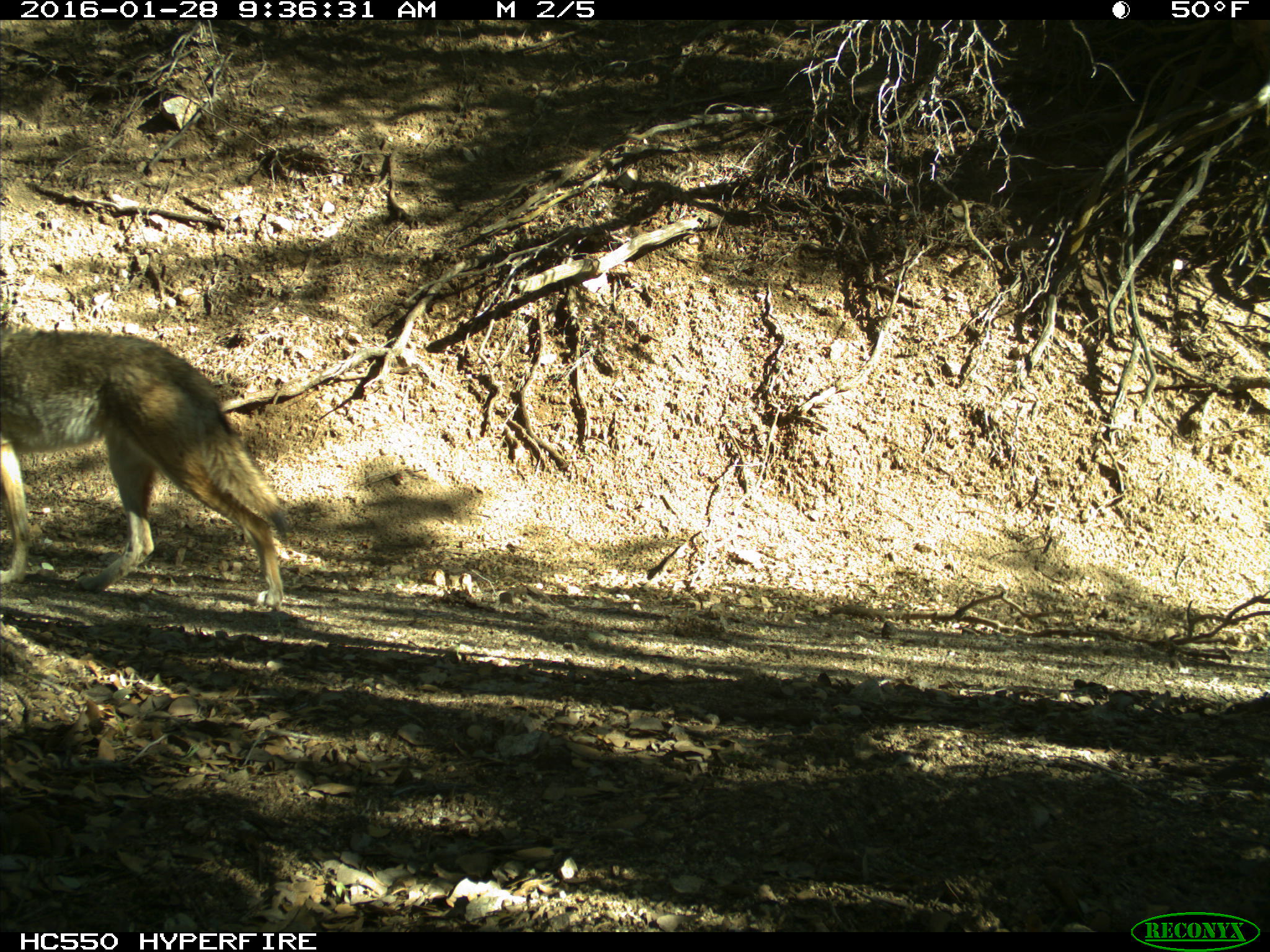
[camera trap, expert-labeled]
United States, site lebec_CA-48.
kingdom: Animalia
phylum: Chordata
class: Mammalia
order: Carnivora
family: Canidae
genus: Canis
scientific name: Canis latrans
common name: coyote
Canis latrans (coyote).